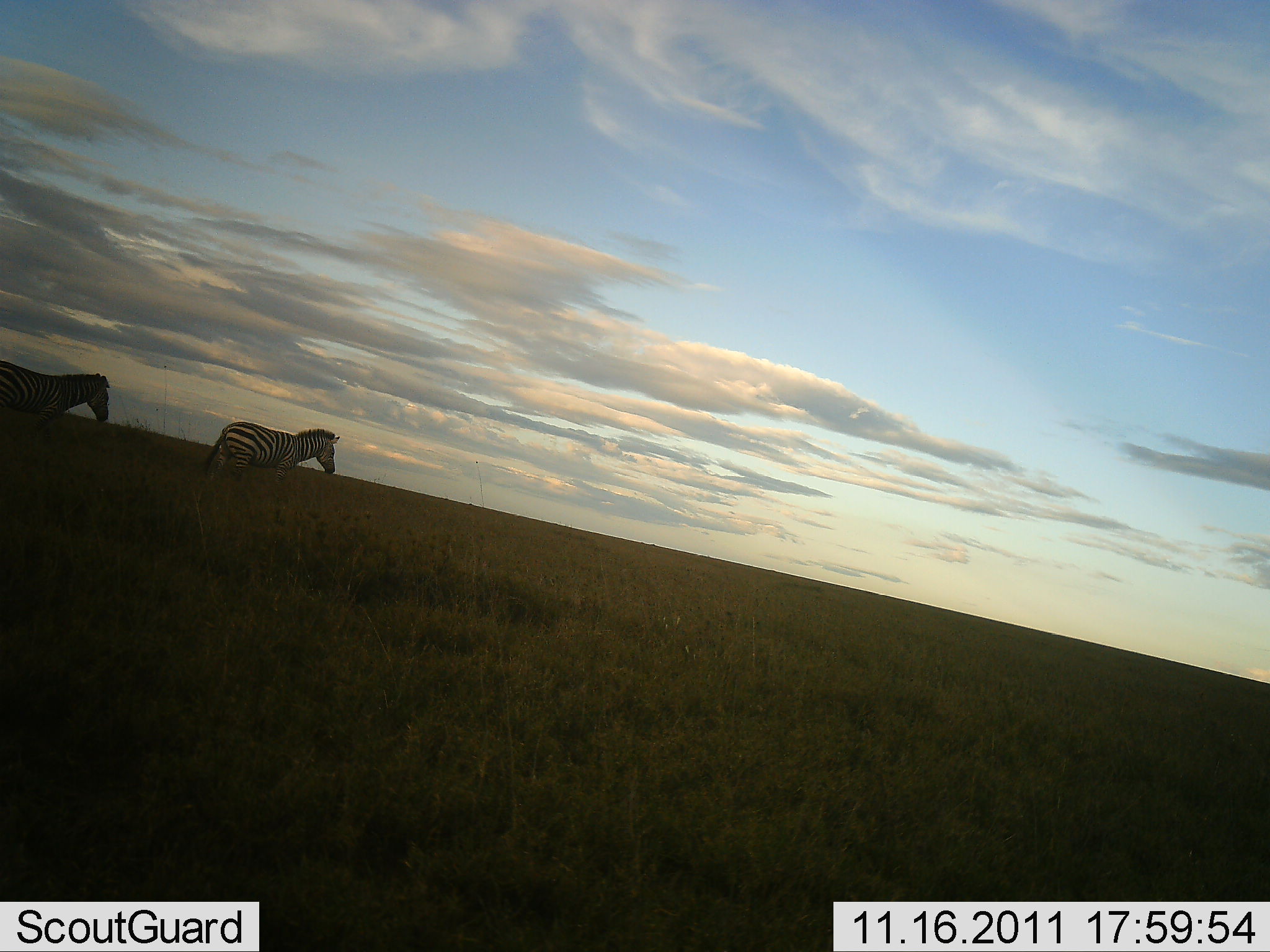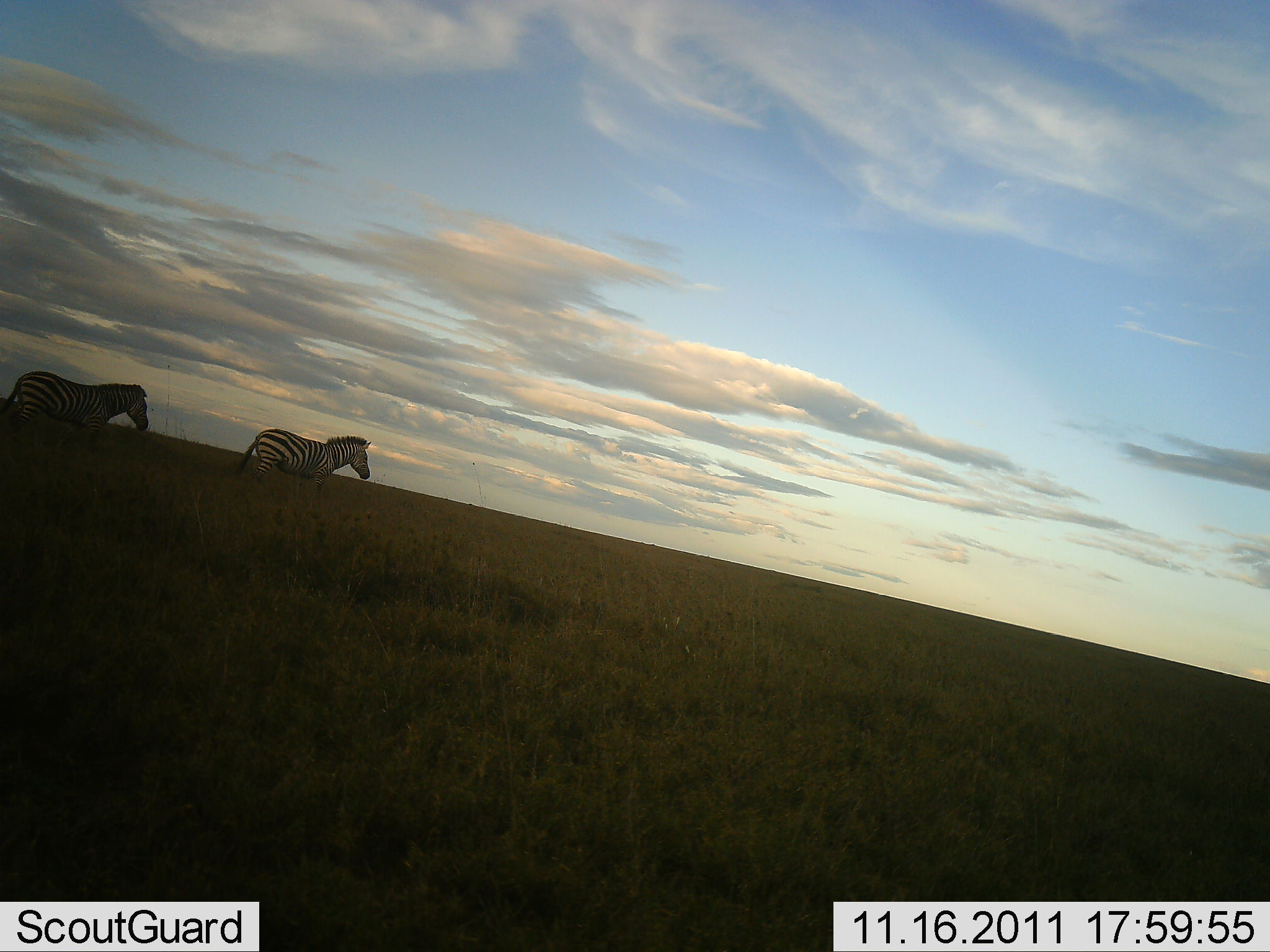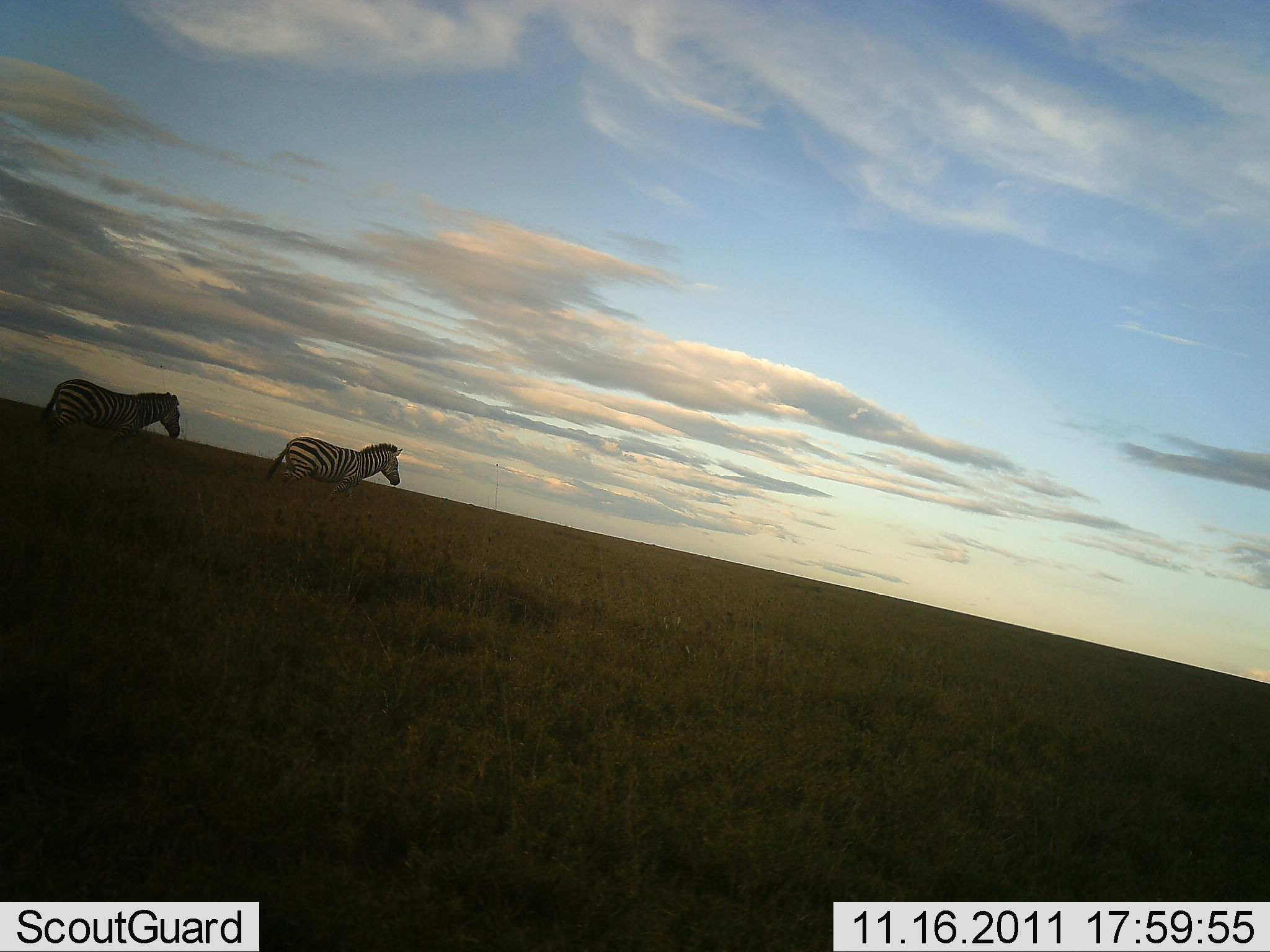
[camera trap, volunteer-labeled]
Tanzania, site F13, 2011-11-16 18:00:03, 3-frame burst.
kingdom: Animalia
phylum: Chordata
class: Mammalia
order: Perissodactyla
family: Equidae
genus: Equus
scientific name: Equus quagga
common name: plains zebra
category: zebra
Zebra (plains zebra) (Equus quagga), count 2. Behavior (volunteer vote fractions): standing 8%, resting 0%, moving 92%, interacting 0%. Young present (vote fraction): 0%. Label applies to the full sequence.